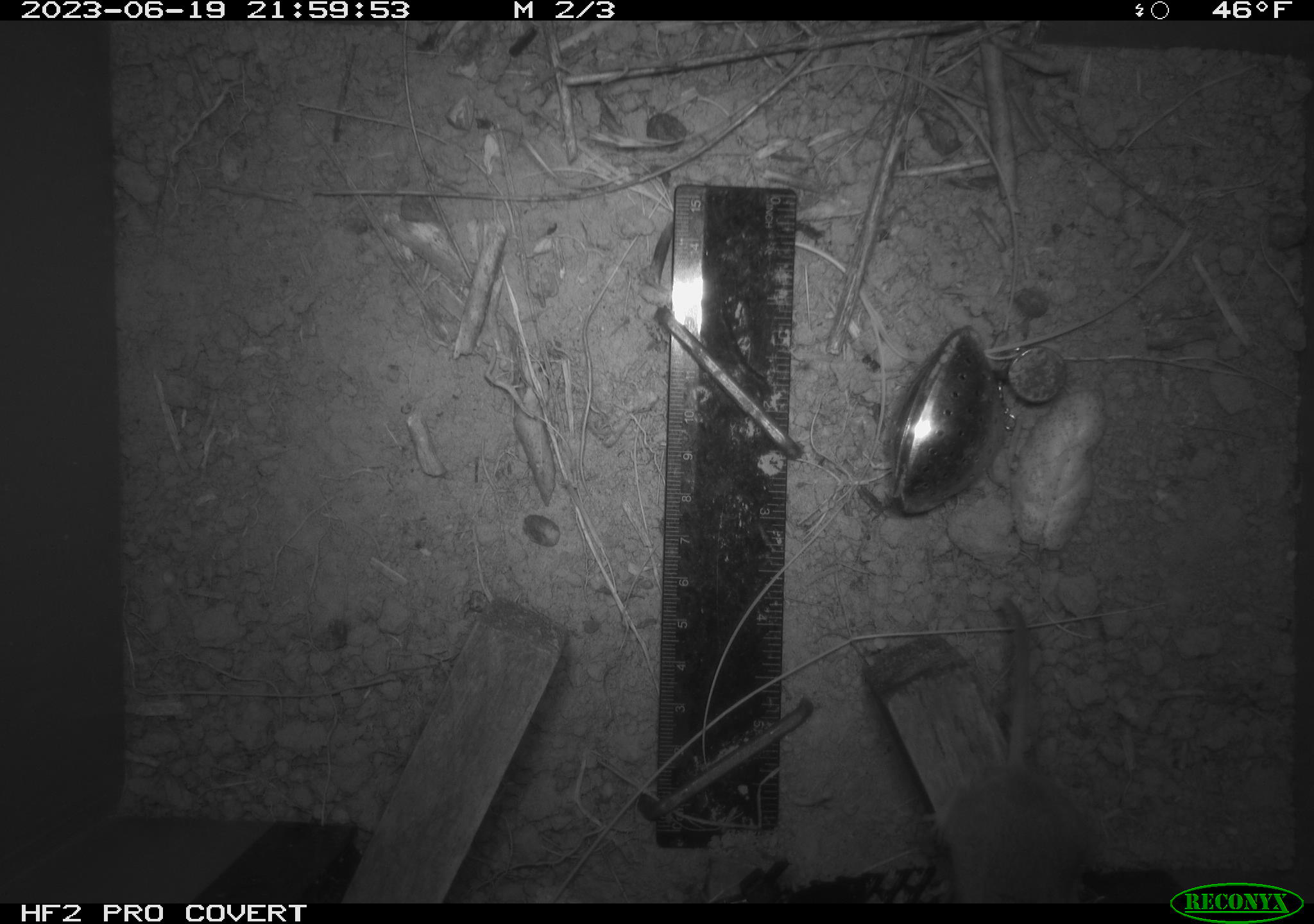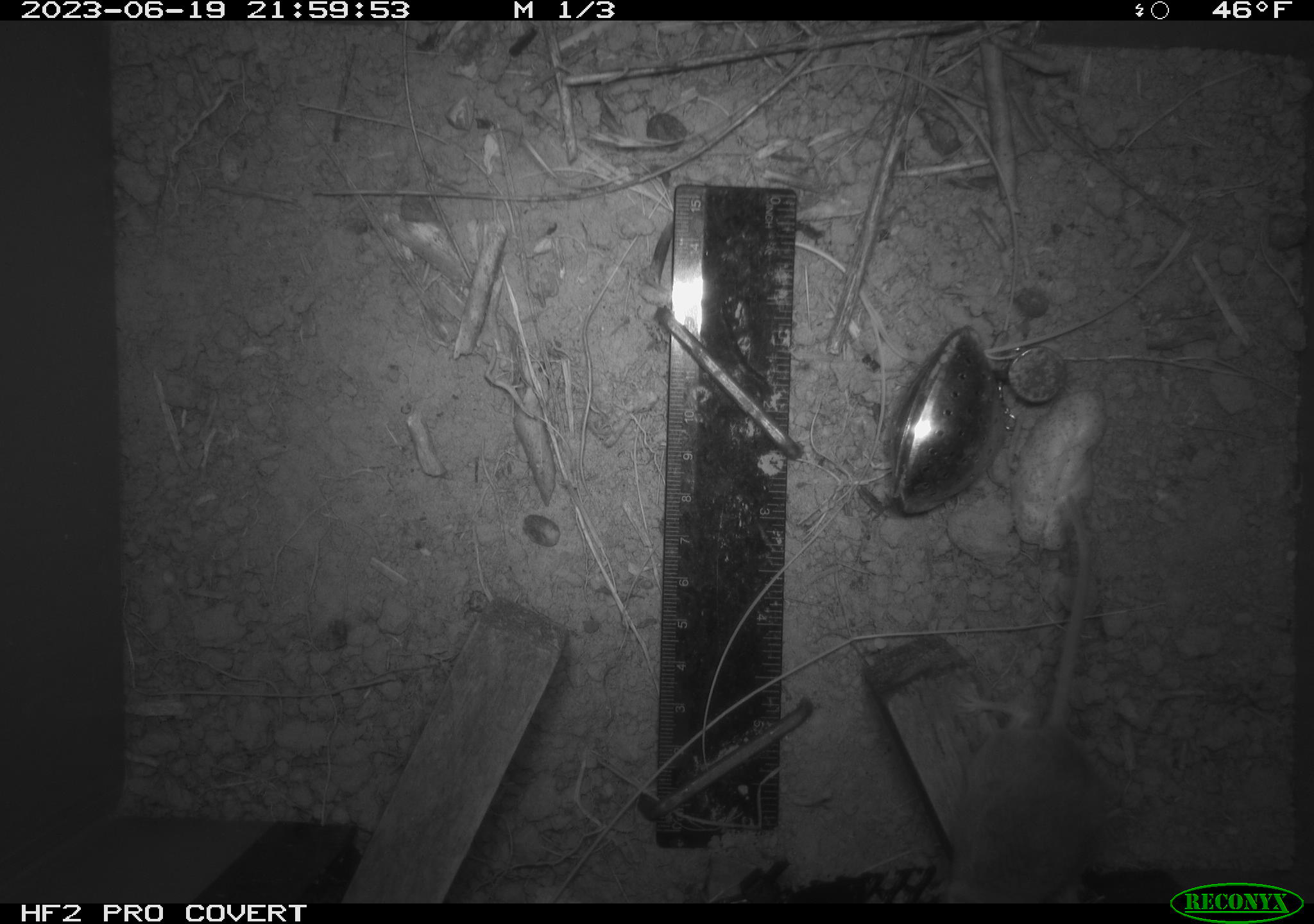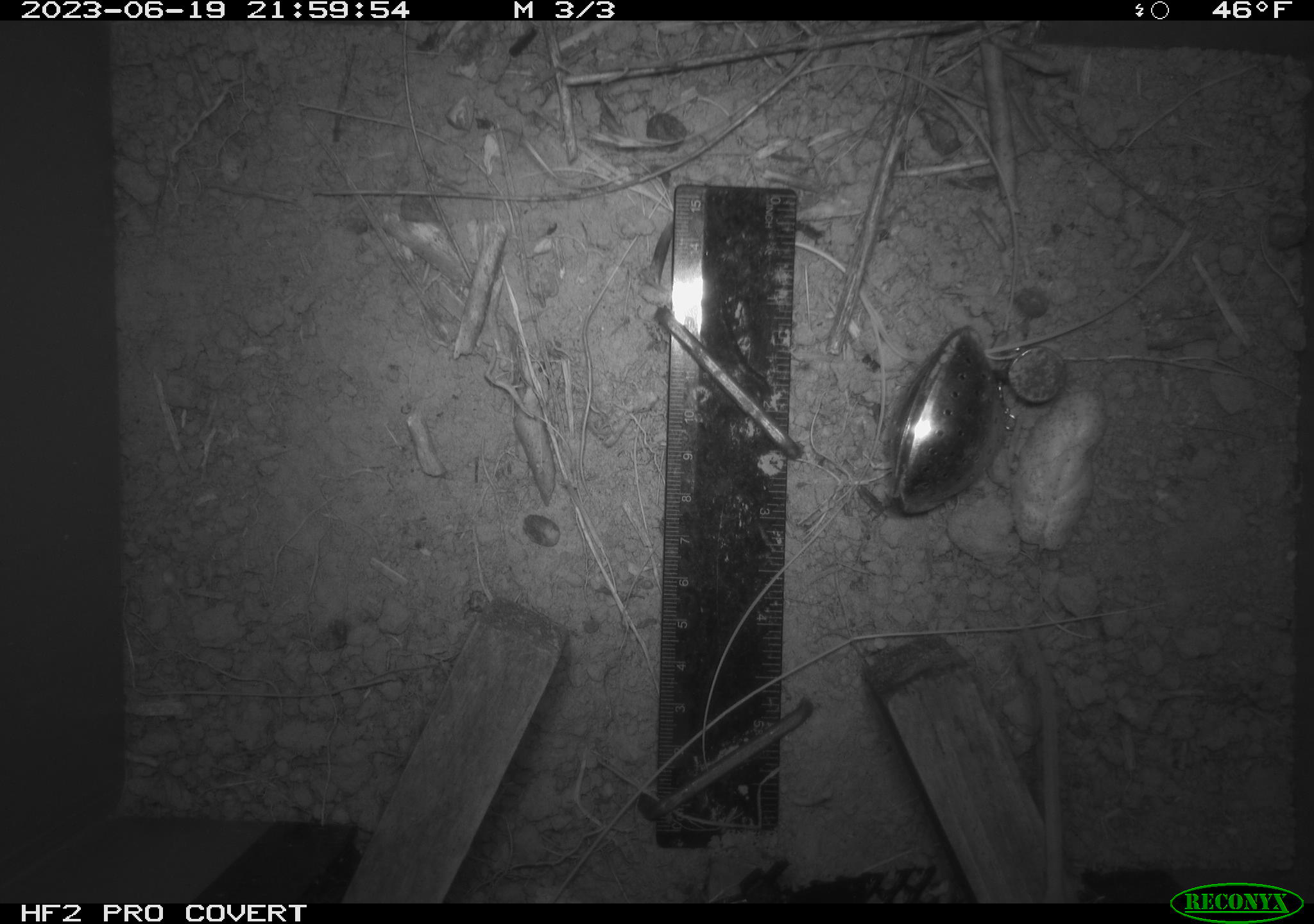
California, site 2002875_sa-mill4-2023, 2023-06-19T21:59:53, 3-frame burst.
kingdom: Animalia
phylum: Chordata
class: Mammalia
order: Rodentia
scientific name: Rodentia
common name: mouse species